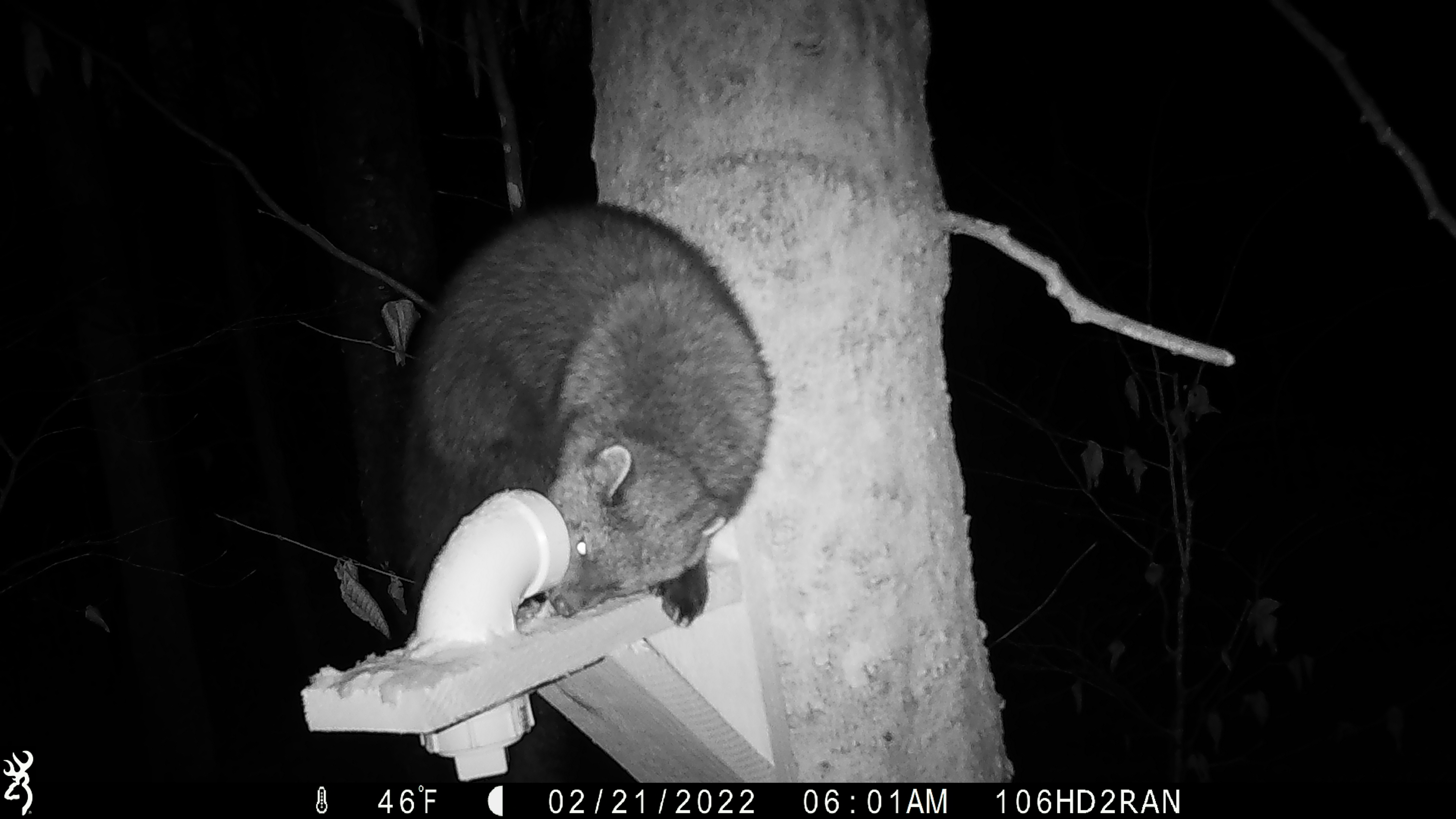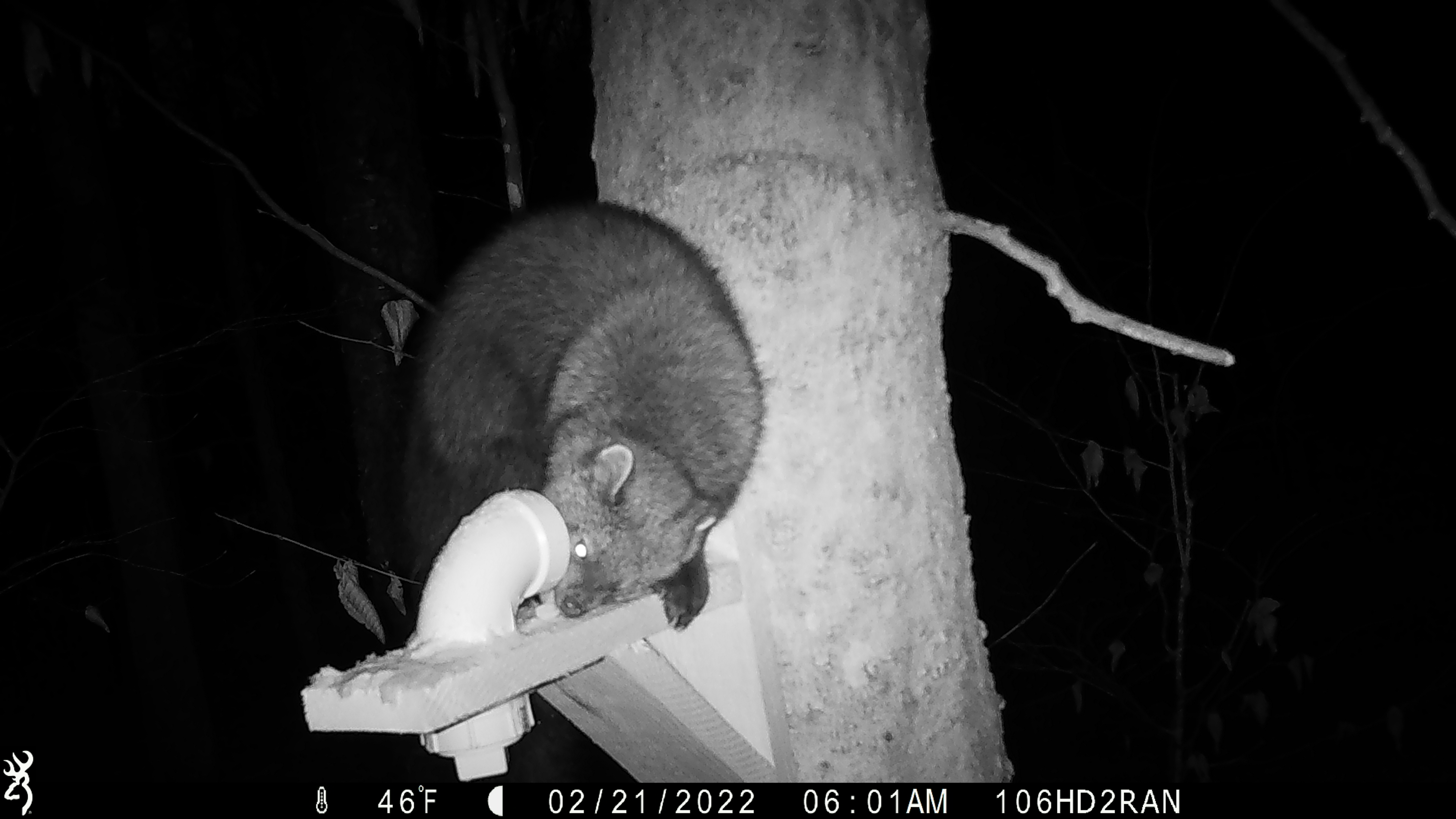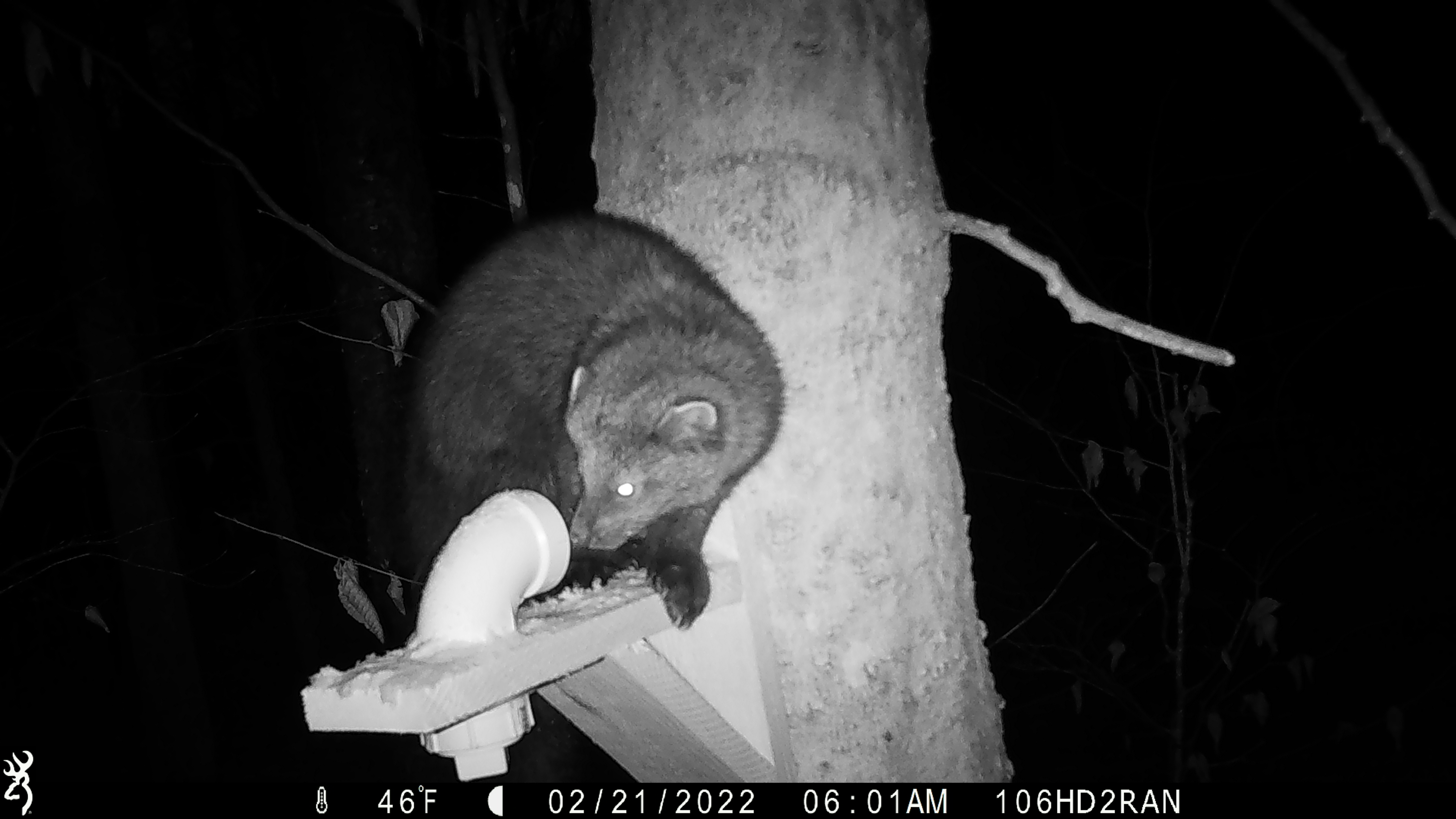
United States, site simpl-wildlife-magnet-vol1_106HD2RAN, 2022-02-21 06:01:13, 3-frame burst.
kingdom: Animalia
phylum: Chordata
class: Mammalia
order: Carnivora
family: Mustelidae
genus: Pekania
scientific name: Pekania pennanti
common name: fisher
Fisher (Pekania pennanti).